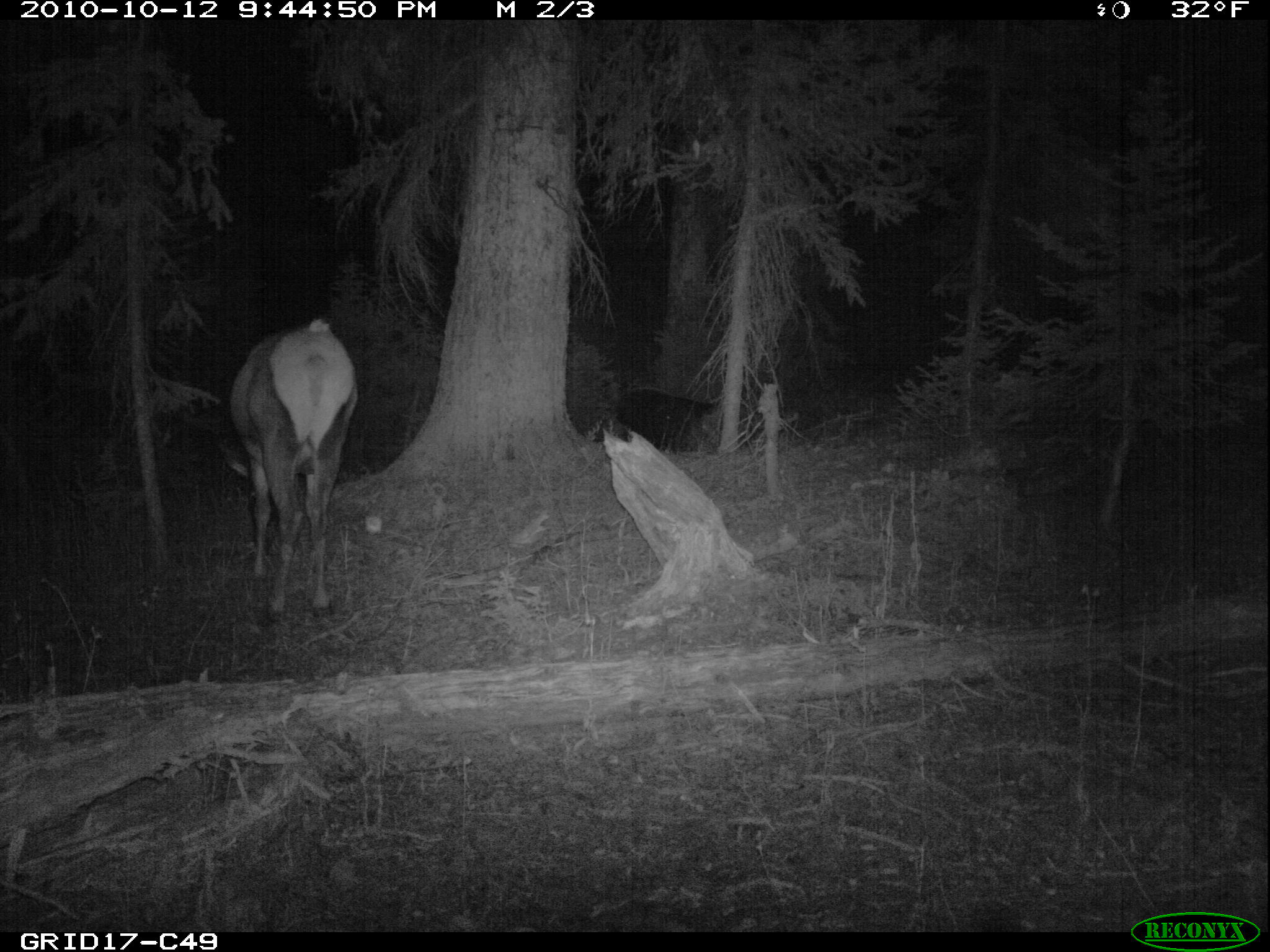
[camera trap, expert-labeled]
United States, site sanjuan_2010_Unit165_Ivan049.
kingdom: Animalia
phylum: Chordata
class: Mammalia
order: Artiodactyla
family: Cervidae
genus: Cervus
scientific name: Cervus elaphus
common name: red deer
Cervus elaphus (red deer).